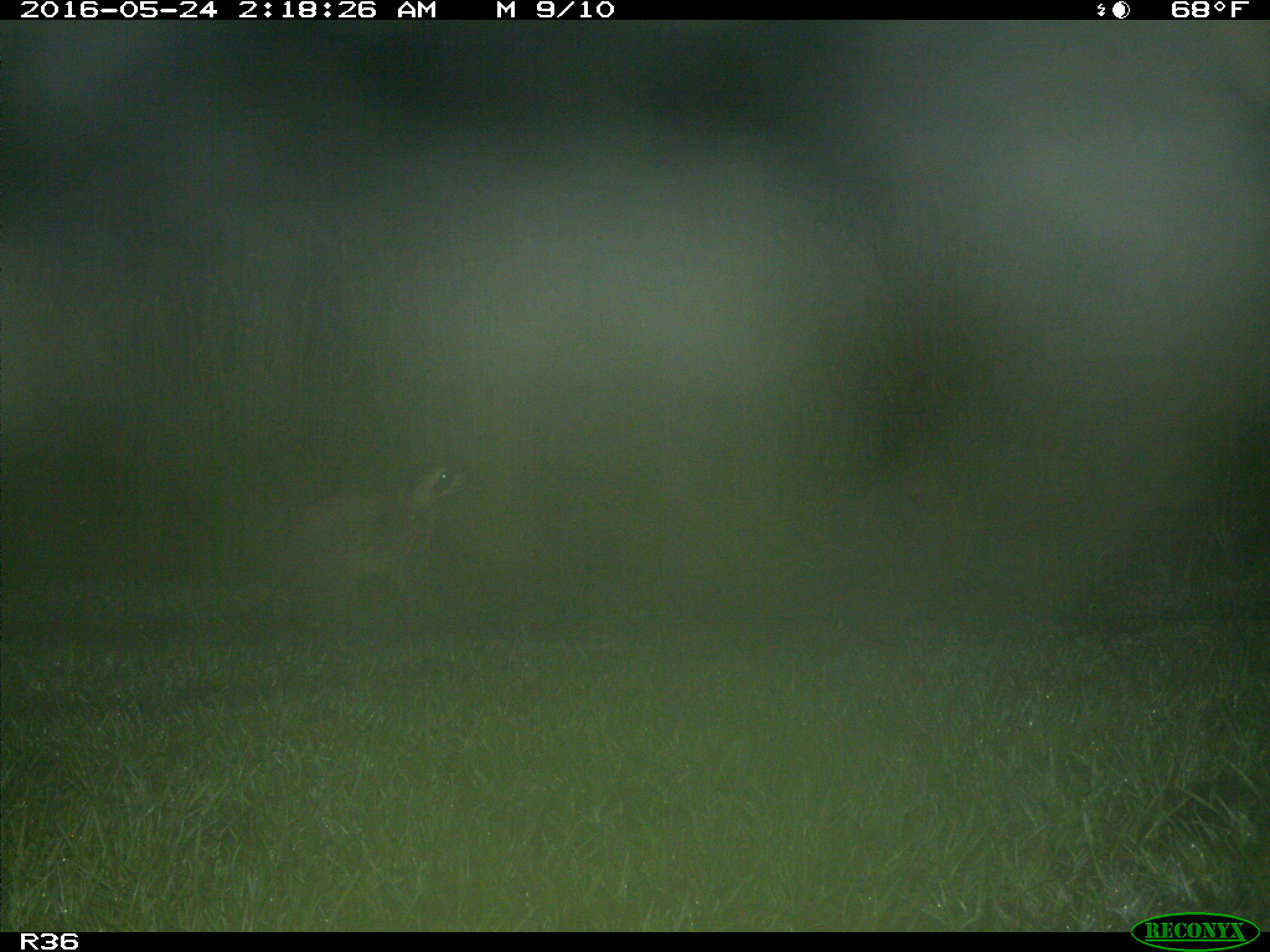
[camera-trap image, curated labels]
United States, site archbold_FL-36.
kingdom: Animalia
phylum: Chordata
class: Mammalia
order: Carnivora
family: Procyonidae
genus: Procyon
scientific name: Procyon lotor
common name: common raccoon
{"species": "Procyon lotor (common raccoon)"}